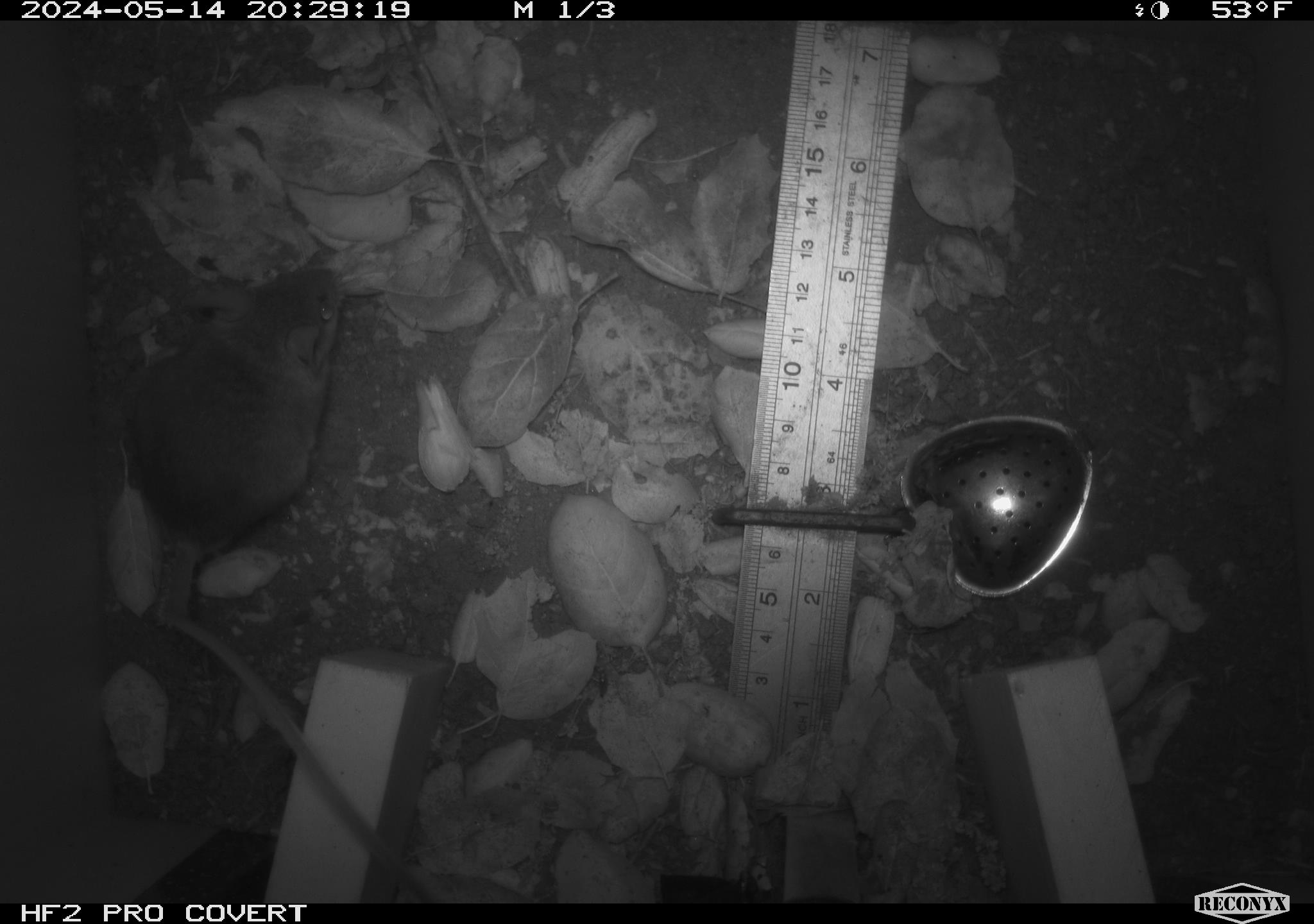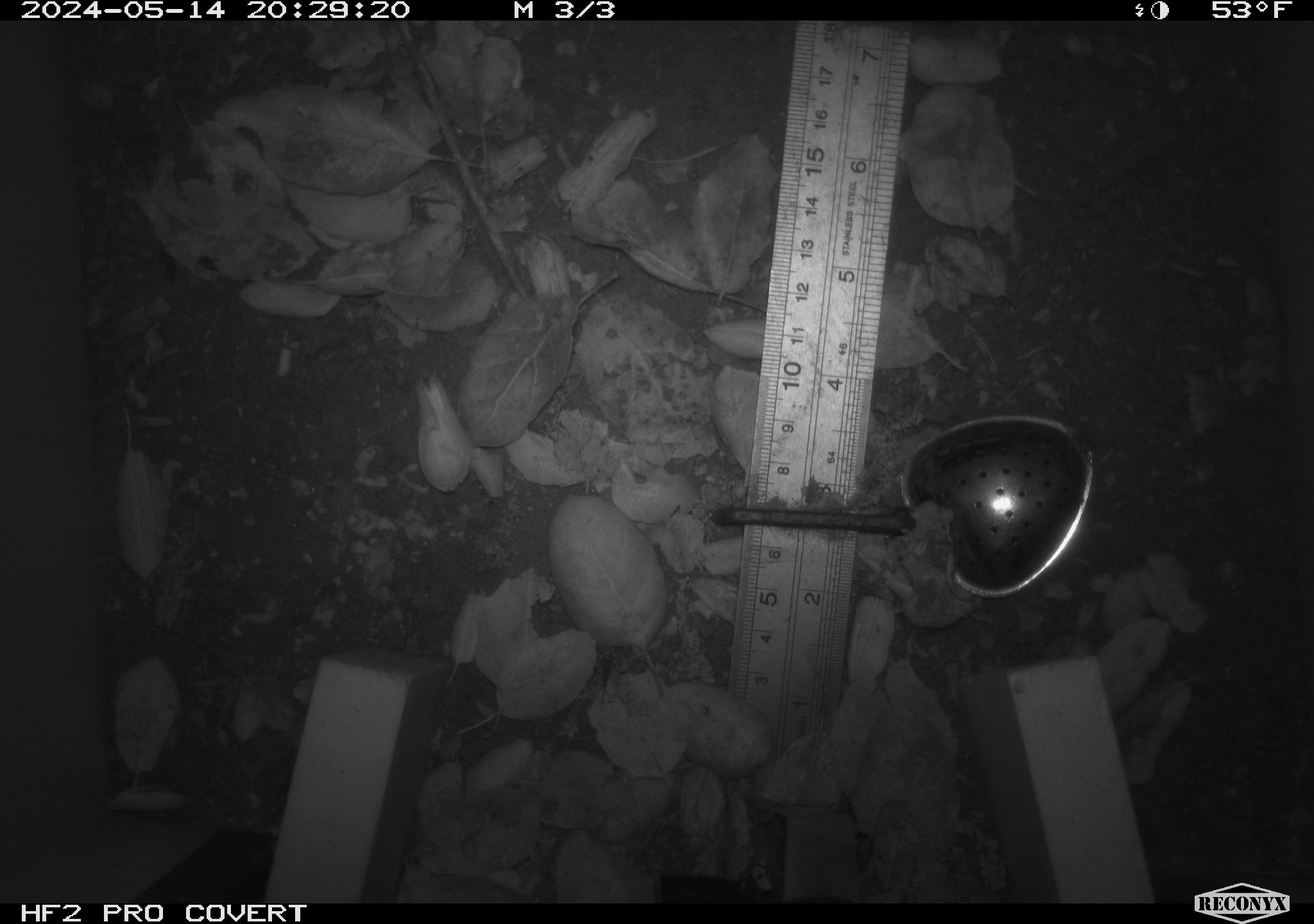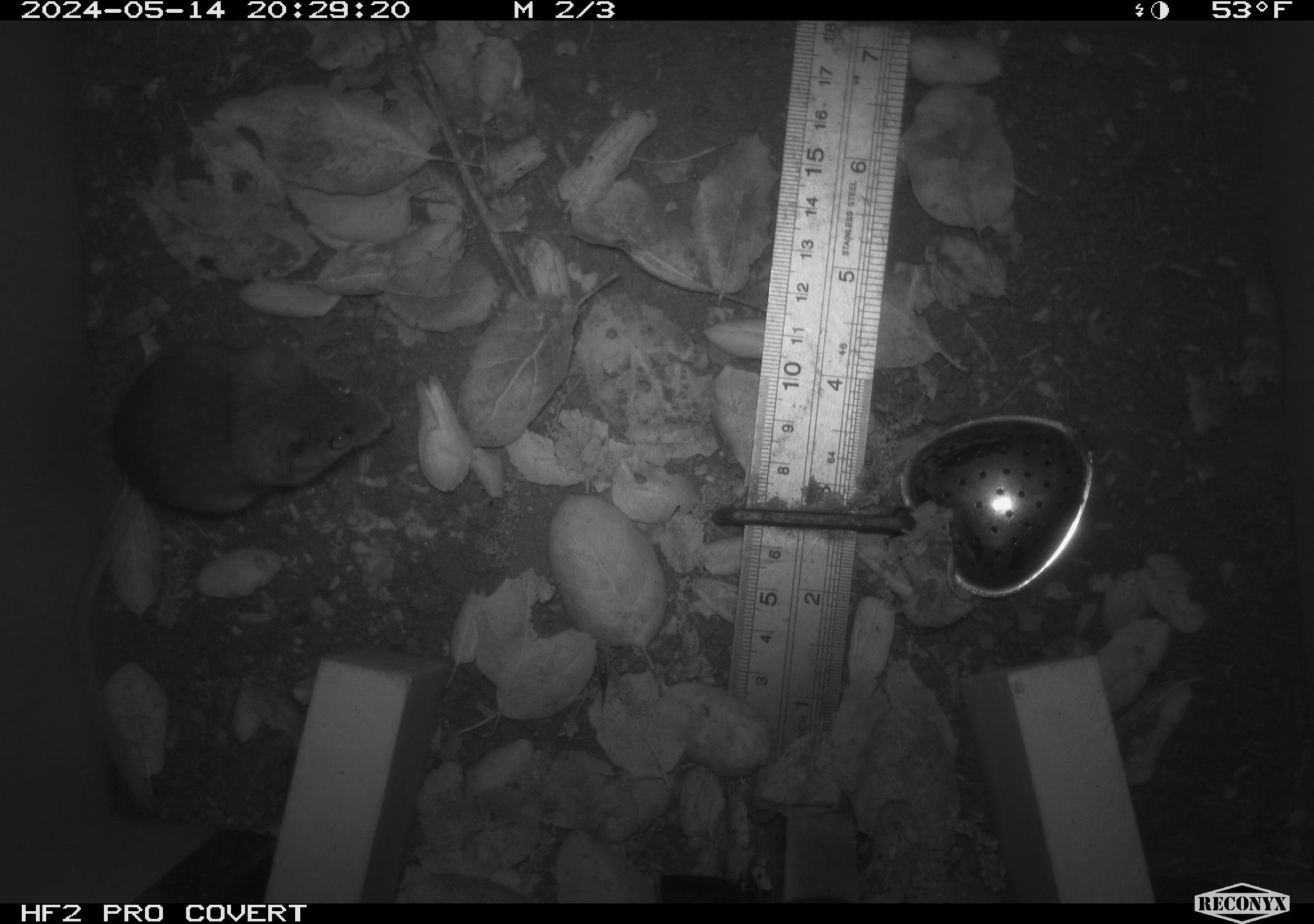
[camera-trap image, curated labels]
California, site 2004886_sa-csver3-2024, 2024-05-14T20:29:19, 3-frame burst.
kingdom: Animalia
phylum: Chordata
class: Mammalia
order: Rodentia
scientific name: Rodentia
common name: rodent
Rodent (Rodentia).